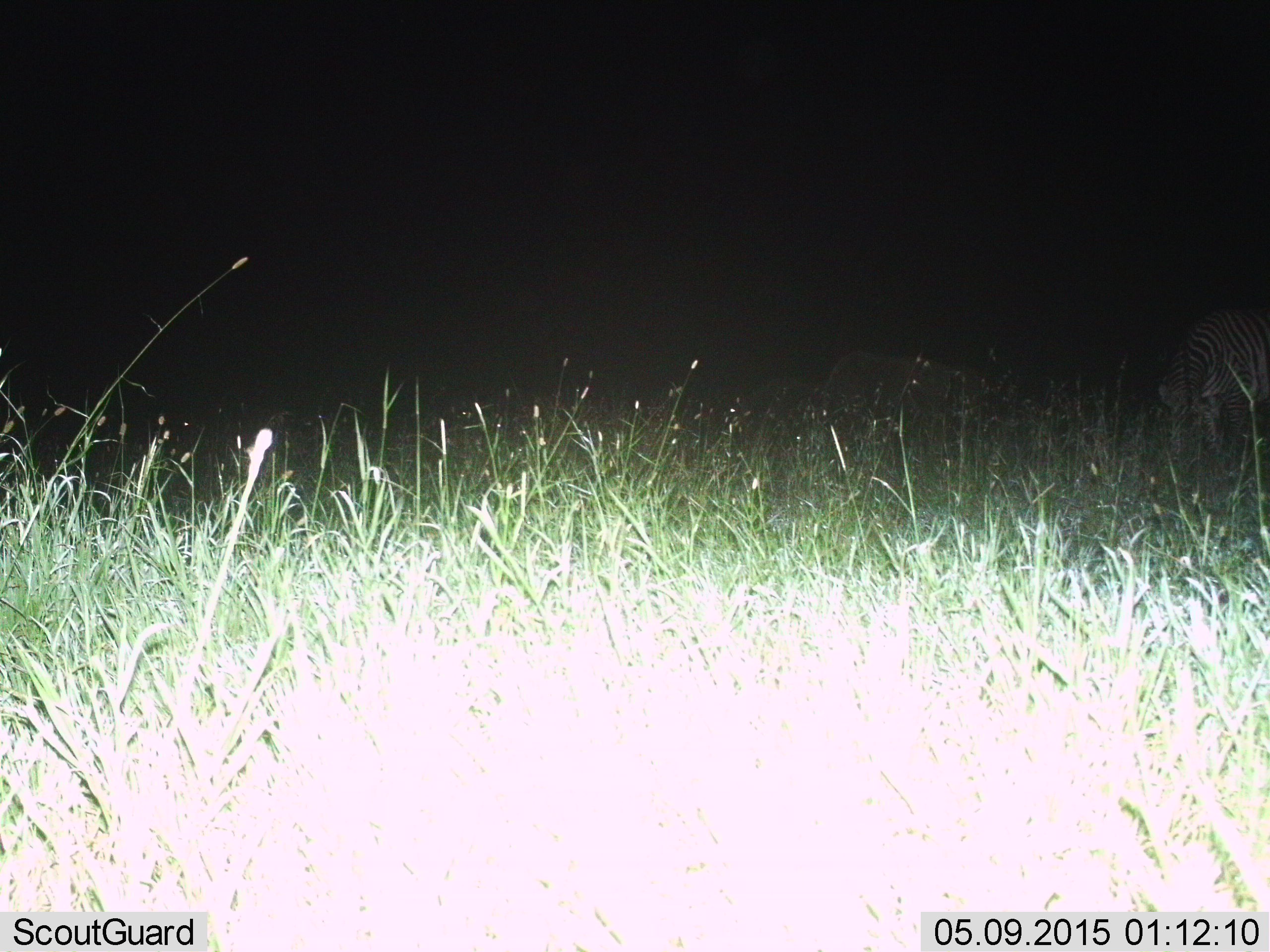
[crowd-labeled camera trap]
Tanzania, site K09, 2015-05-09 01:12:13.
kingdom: Animalia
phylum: Chordata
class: Mammalia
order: Perissodactyla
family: Equidae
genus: Equus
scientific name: Equus quagga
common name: plains zebra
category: zebra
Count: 1.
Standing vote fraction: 60%.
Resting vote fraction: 0%.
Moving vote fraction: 0%.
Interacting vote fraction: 0%.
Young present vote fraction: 0%.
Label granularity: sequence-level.